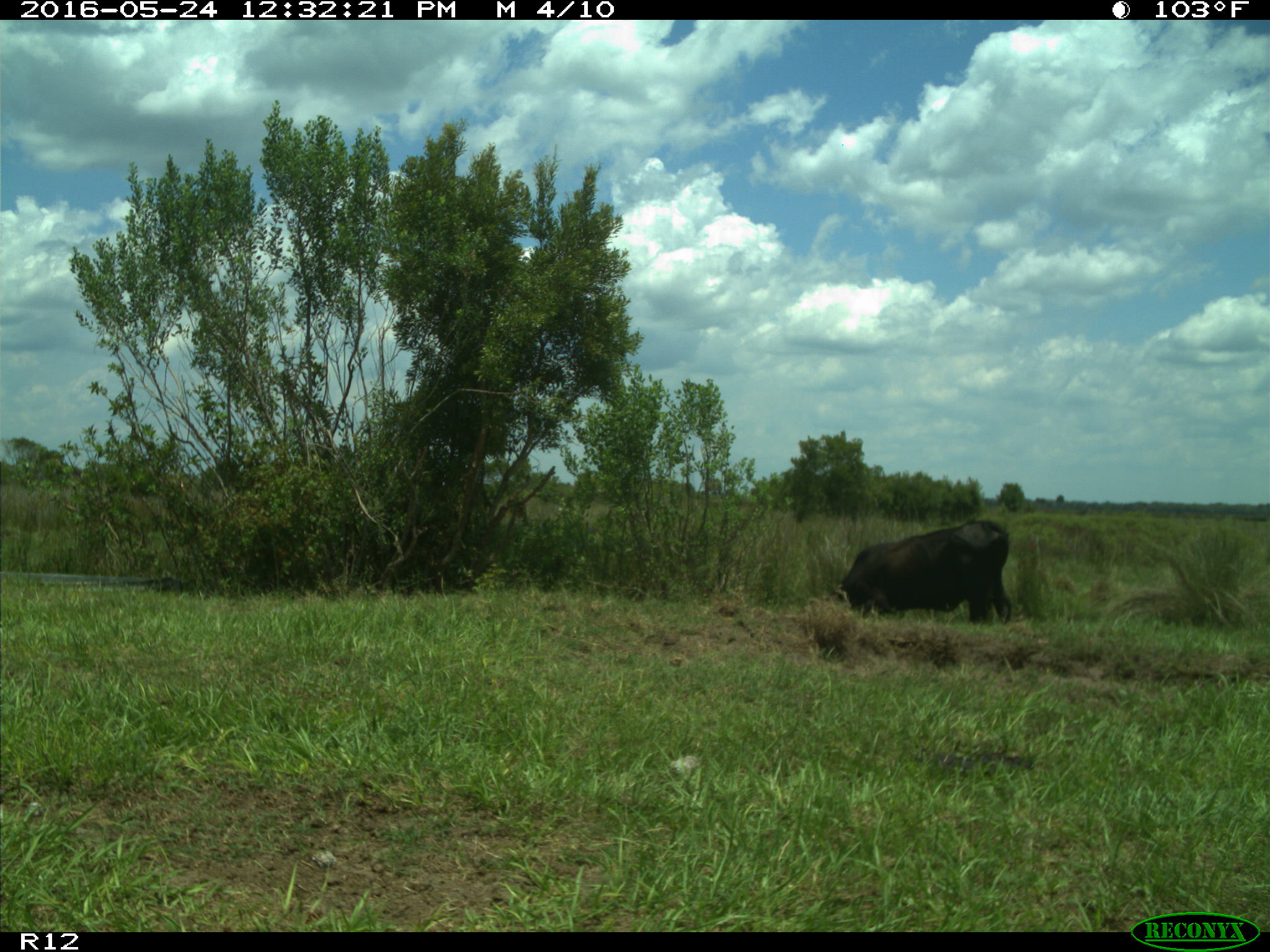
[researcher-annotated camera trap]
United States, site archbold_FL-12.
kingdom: Animalia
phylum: Chordata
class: Mammalia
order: Artiodactyla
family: Bovidae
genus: Bos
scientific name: Bos taurus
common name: domestic cow